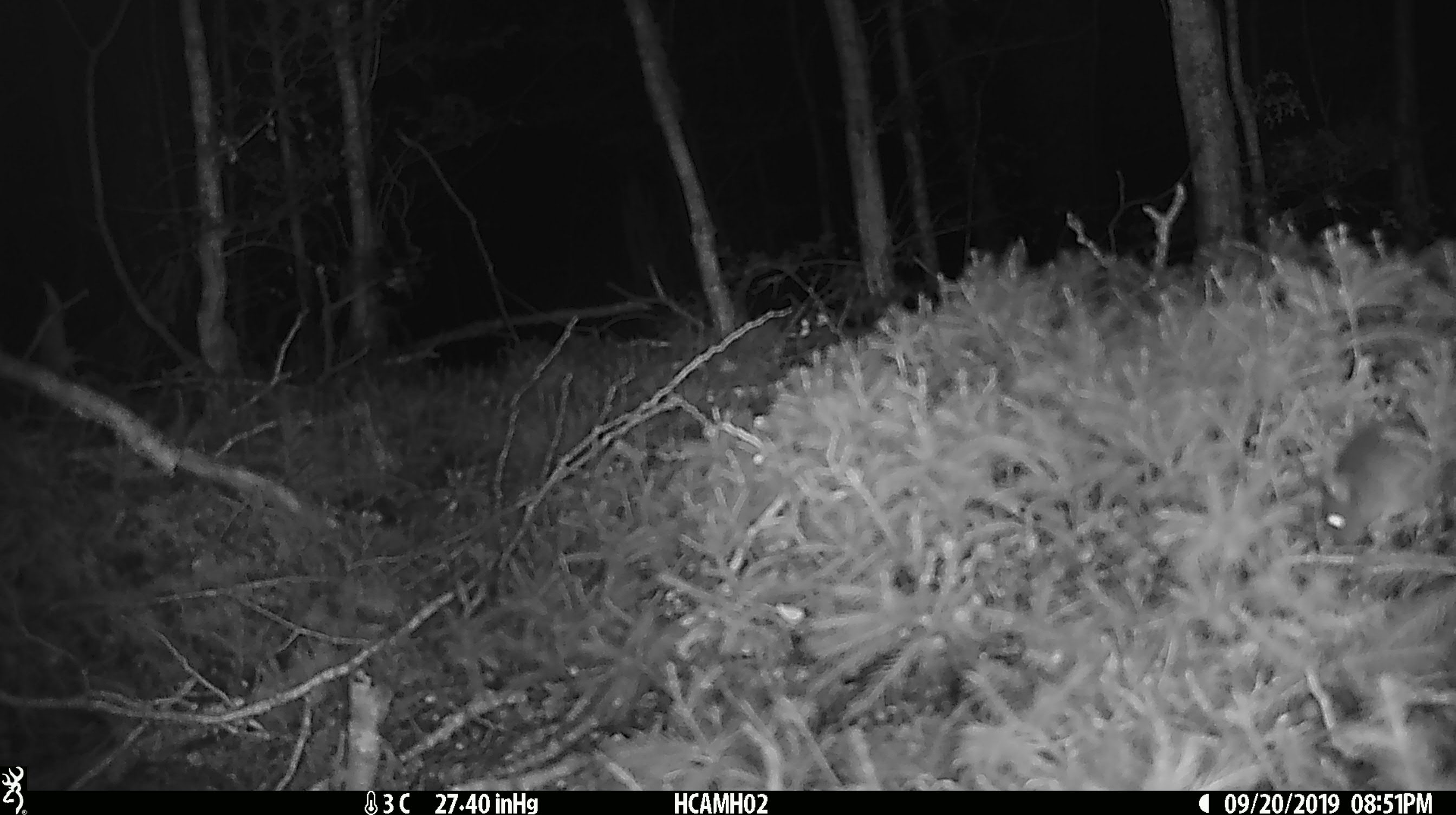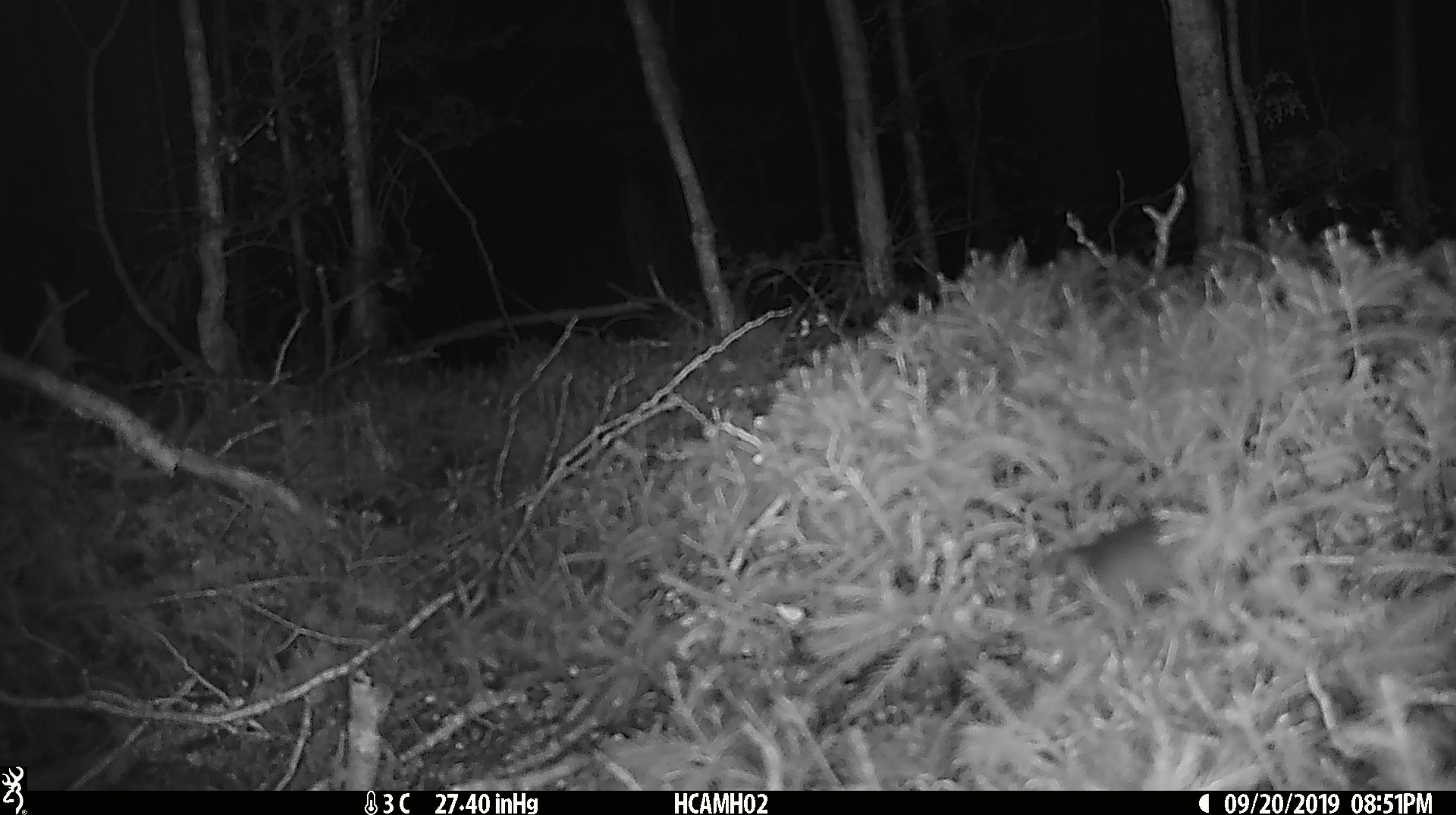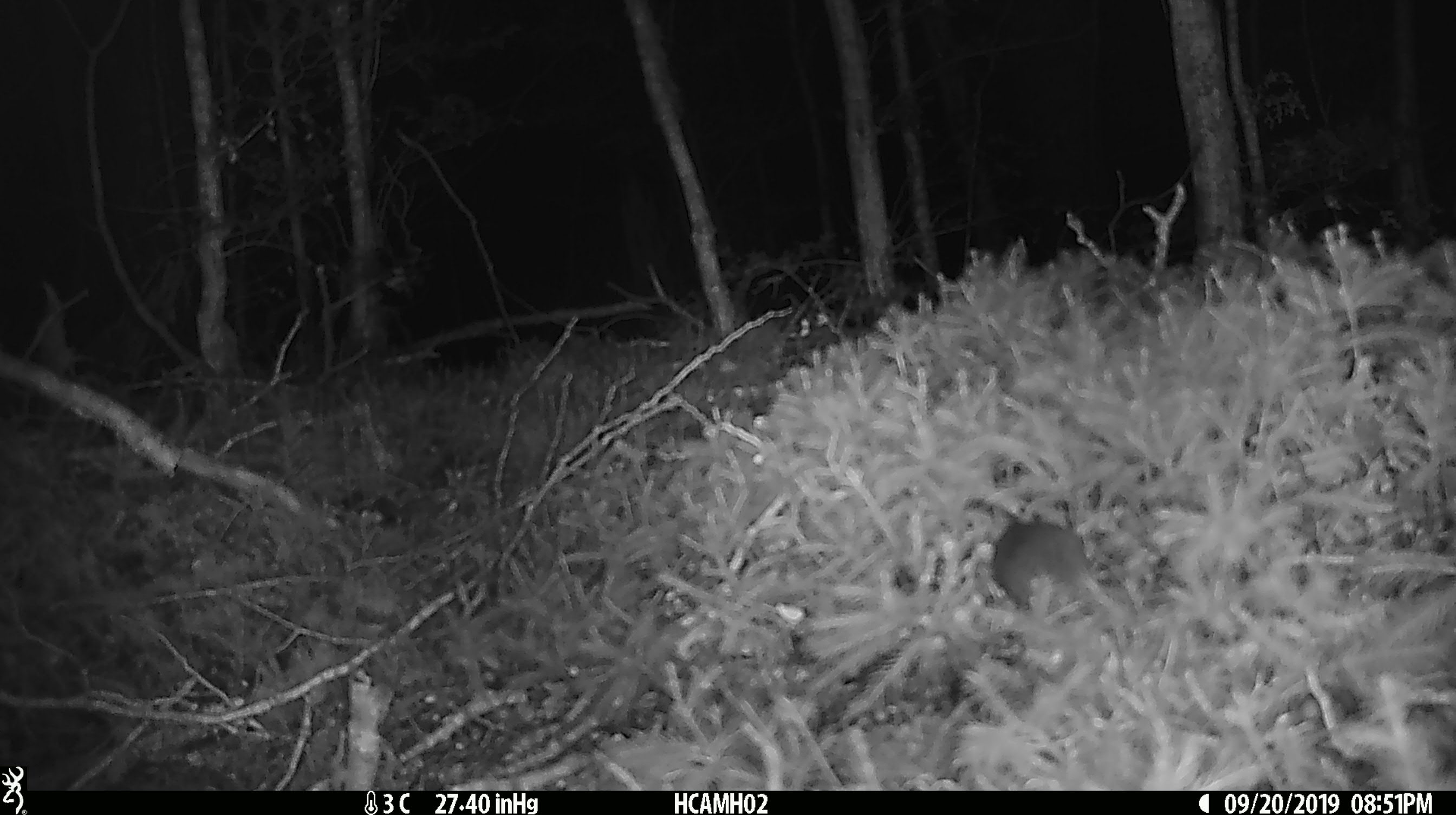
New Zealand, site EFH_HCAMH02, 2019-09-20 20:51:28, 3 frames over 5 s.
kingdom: Animalia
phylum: Chordata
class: Mammalia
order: Rodentia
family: Muridae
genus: Mus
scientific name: Mus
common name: mouse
Mouse (Mus).